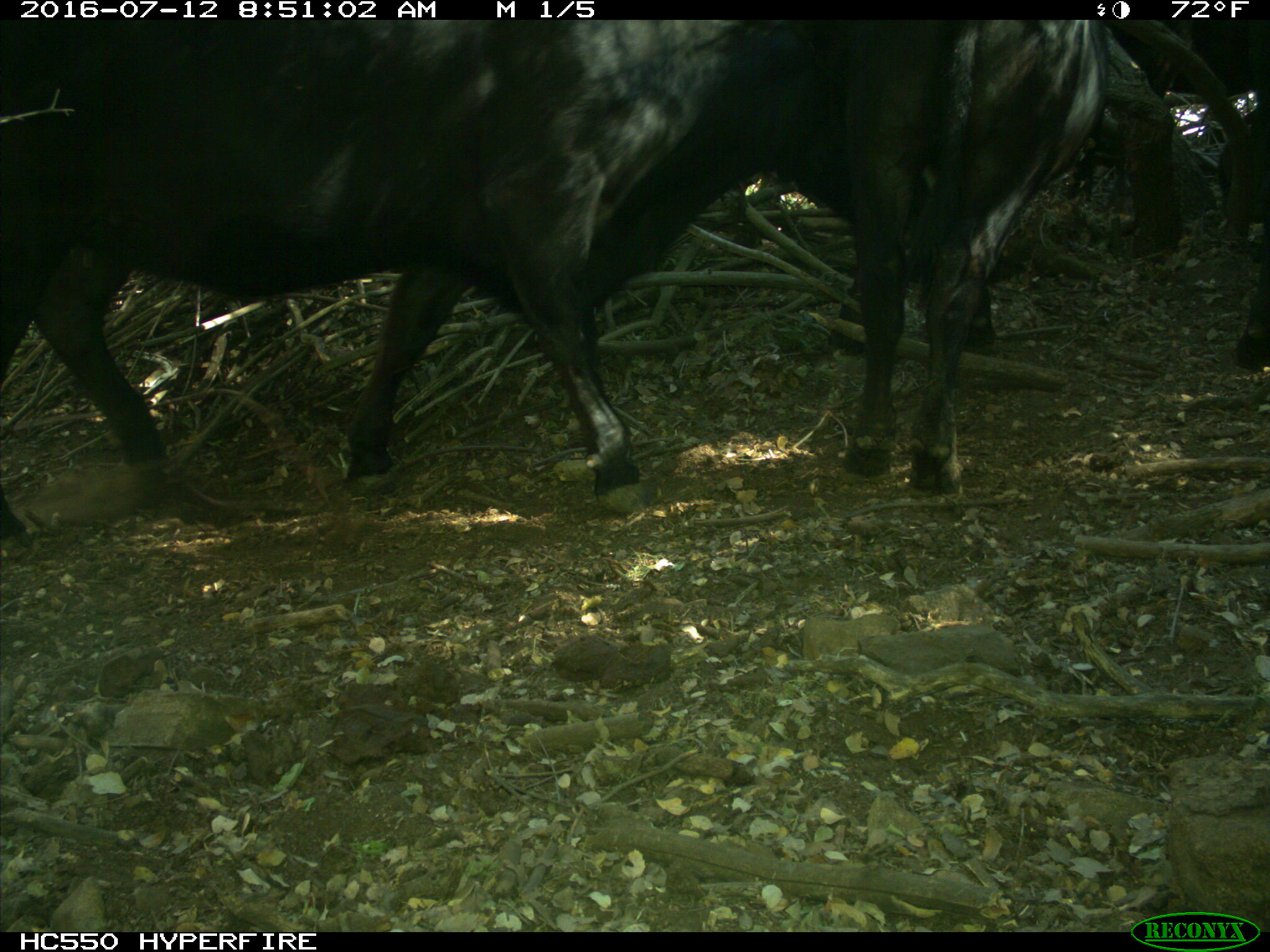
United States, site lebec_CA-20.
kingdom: Animalia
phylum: Chordata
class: Mammalia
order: Artiodactyla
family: Bovidae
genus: Bos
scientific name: Bos taurus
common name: domestic cow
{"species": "Bos taurus (domestic cow)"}